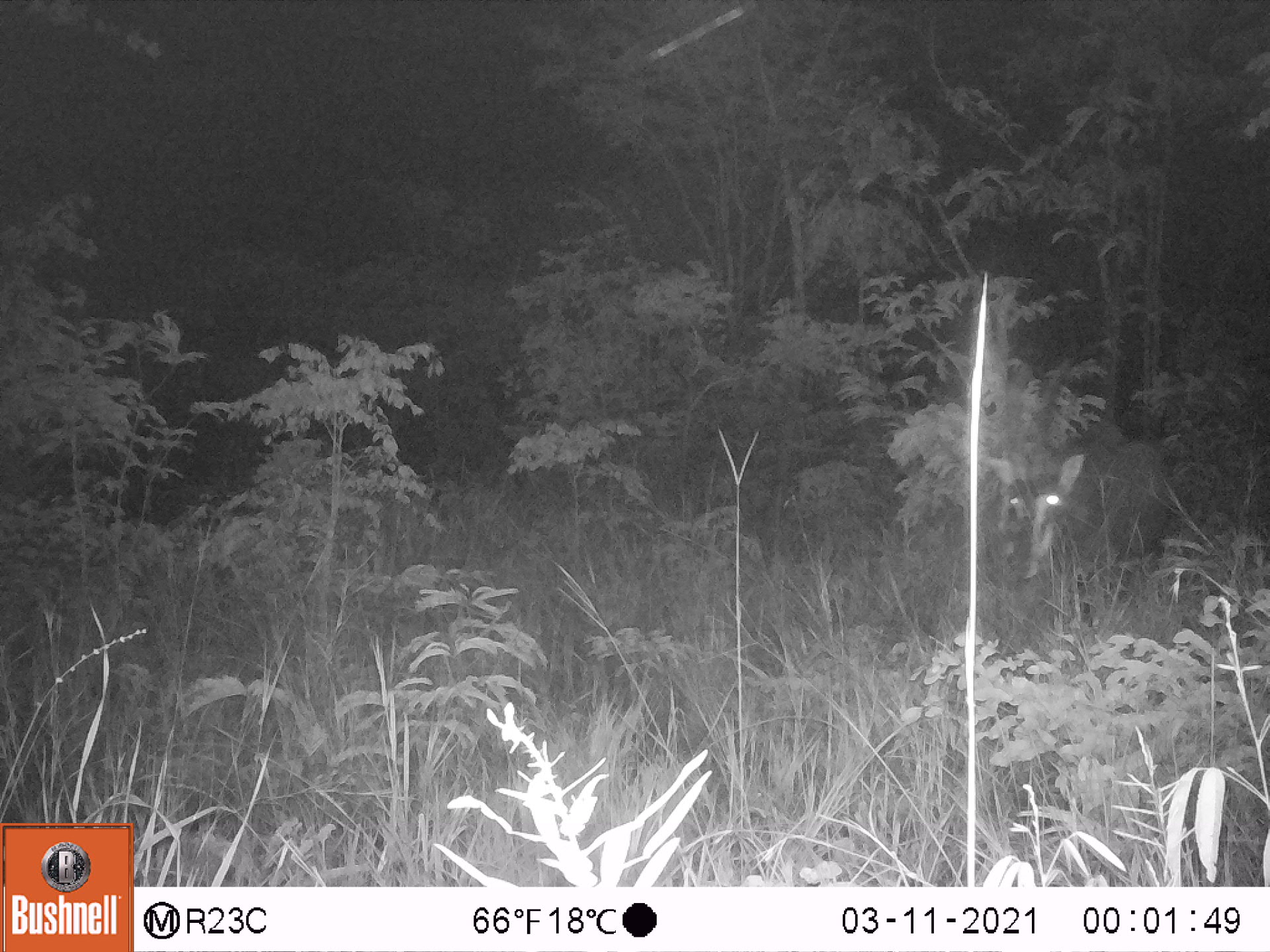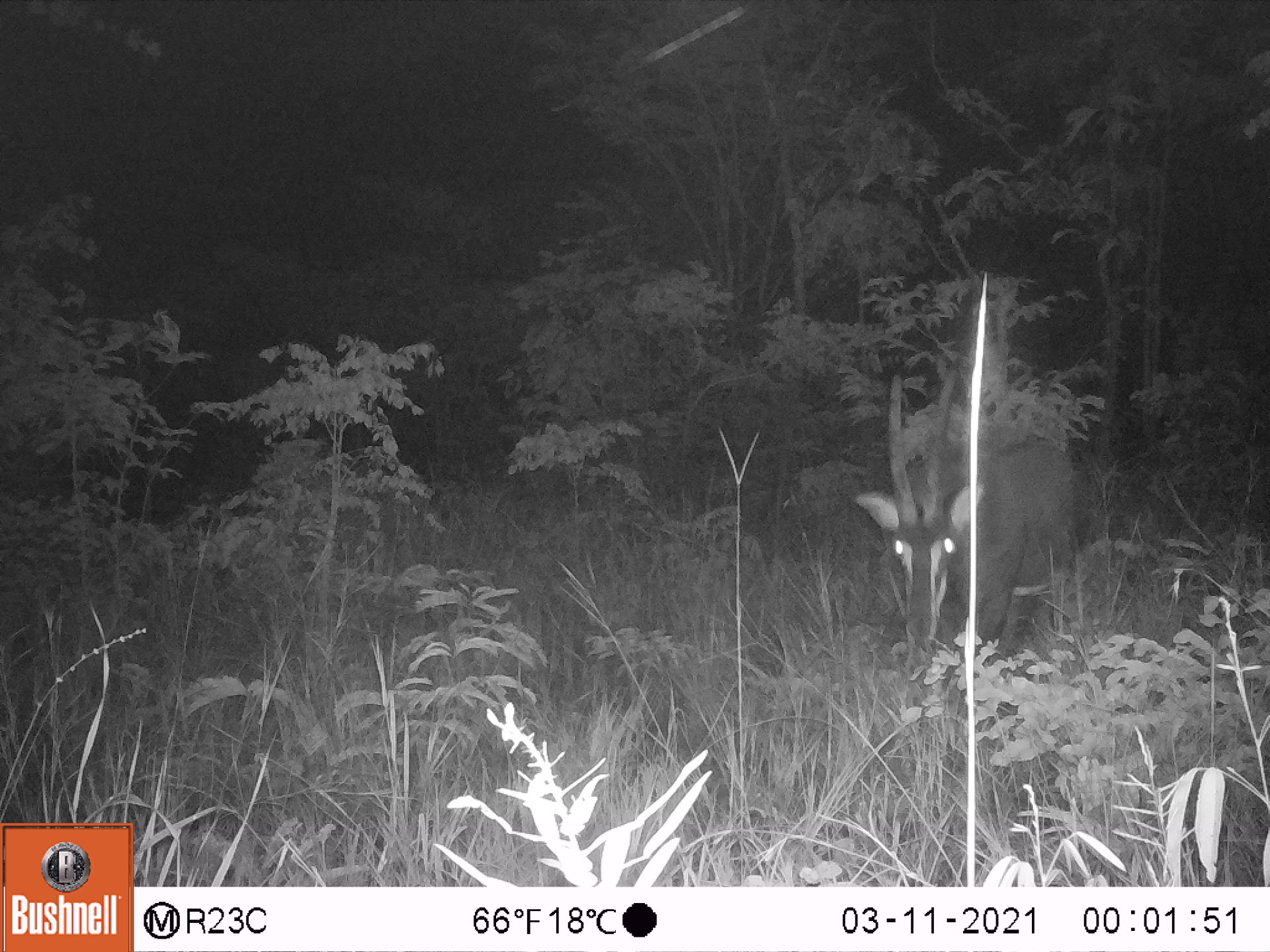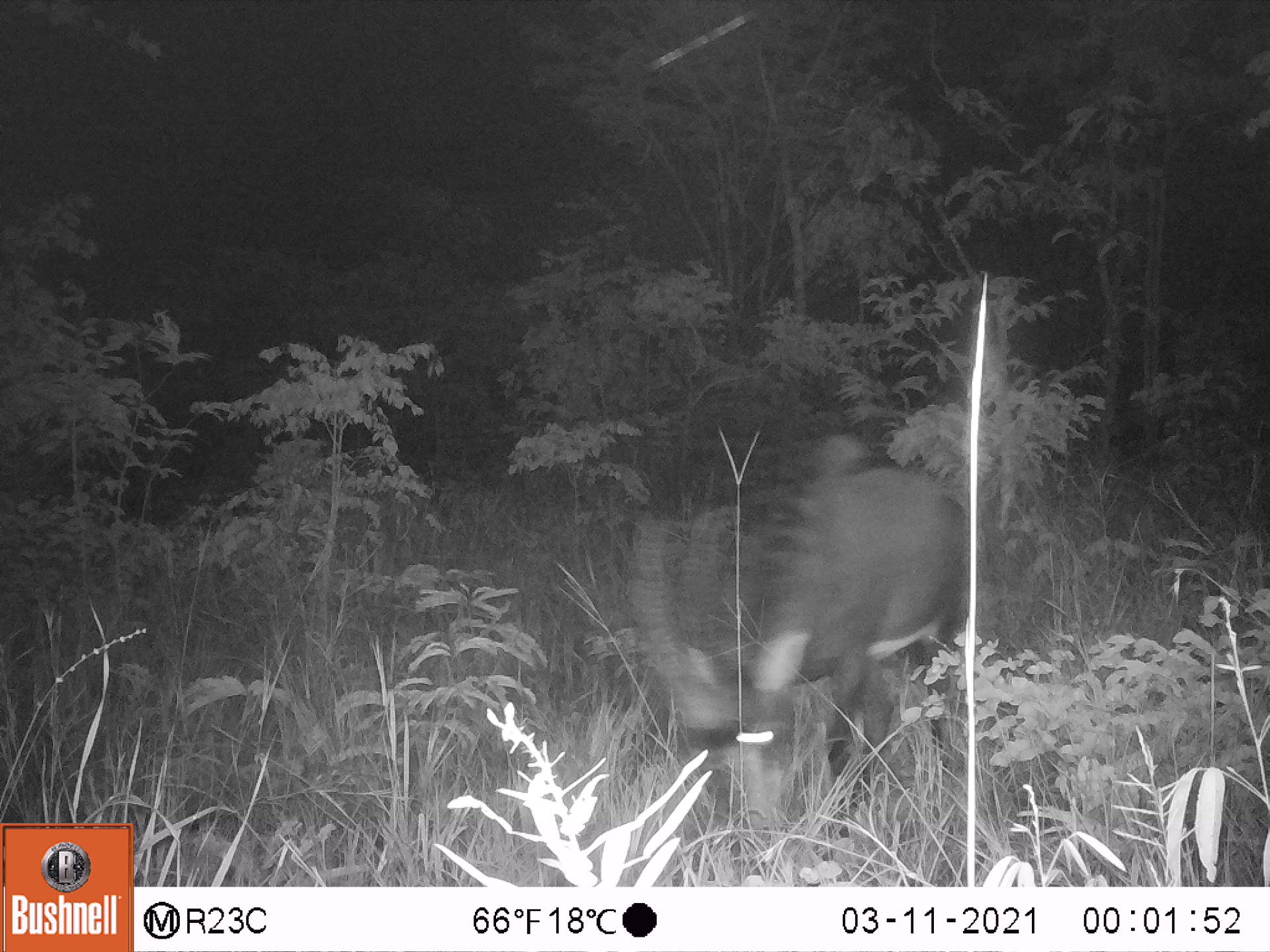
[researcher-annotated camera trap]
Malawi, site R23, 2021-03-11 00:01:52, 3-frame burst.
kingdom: Animalia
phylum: Chordata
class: Mammalia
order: Artiodactyla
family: Bovidae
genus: Hippotragus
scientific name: Hippotragus niger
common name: sable antelope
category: sable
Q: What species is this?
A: Sable (sable antelope) (Hippotragus niger).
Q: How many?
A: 1.